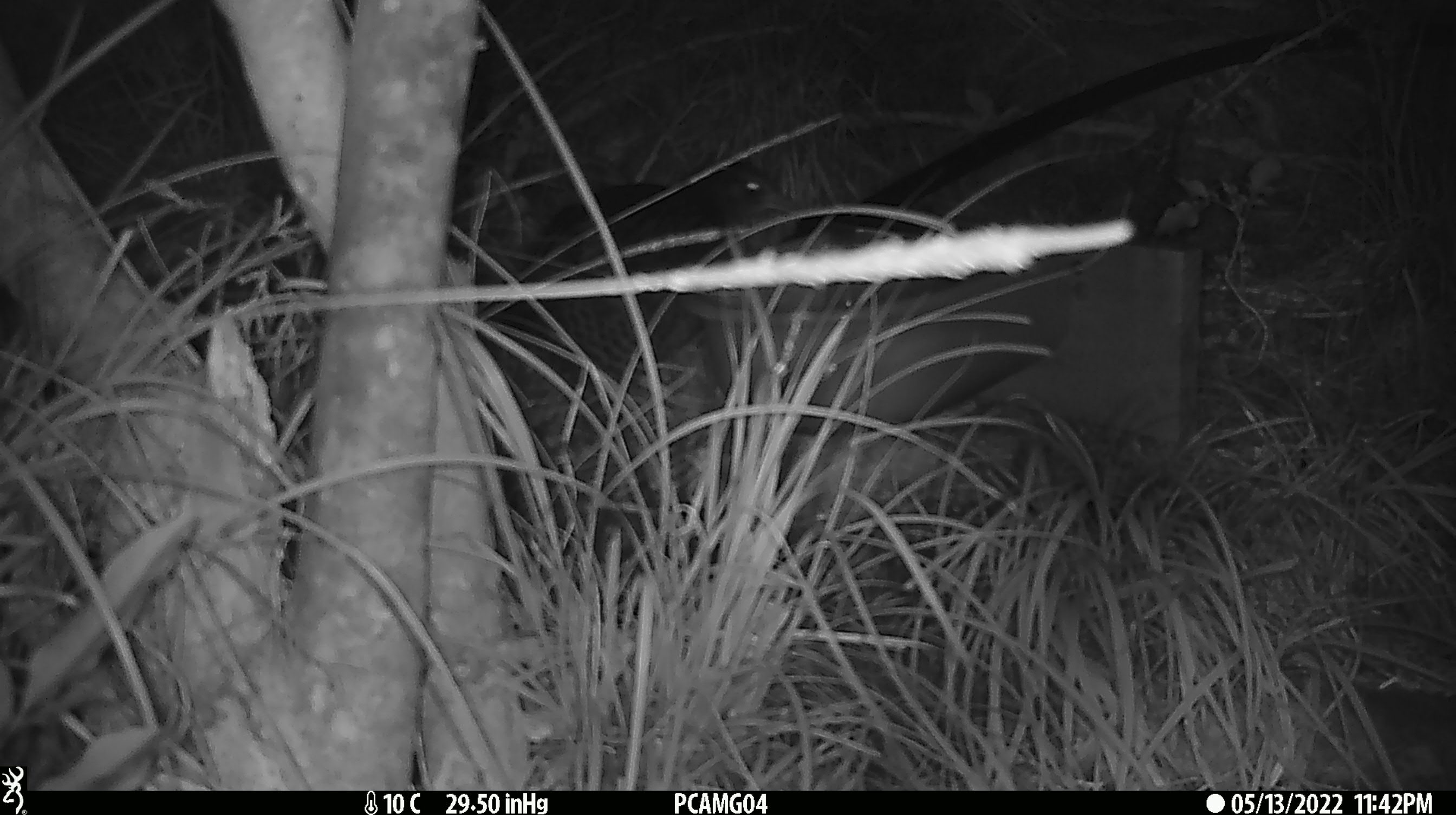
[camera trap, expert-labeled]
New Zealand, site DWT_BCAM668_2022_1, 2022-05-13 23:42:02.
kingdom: Animalia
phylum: Chordata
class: Aves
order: Gruiformes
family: Rallidae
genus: Gallirallus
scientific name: Gallirallus australis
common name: weka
Weka (Gallirallus australis).